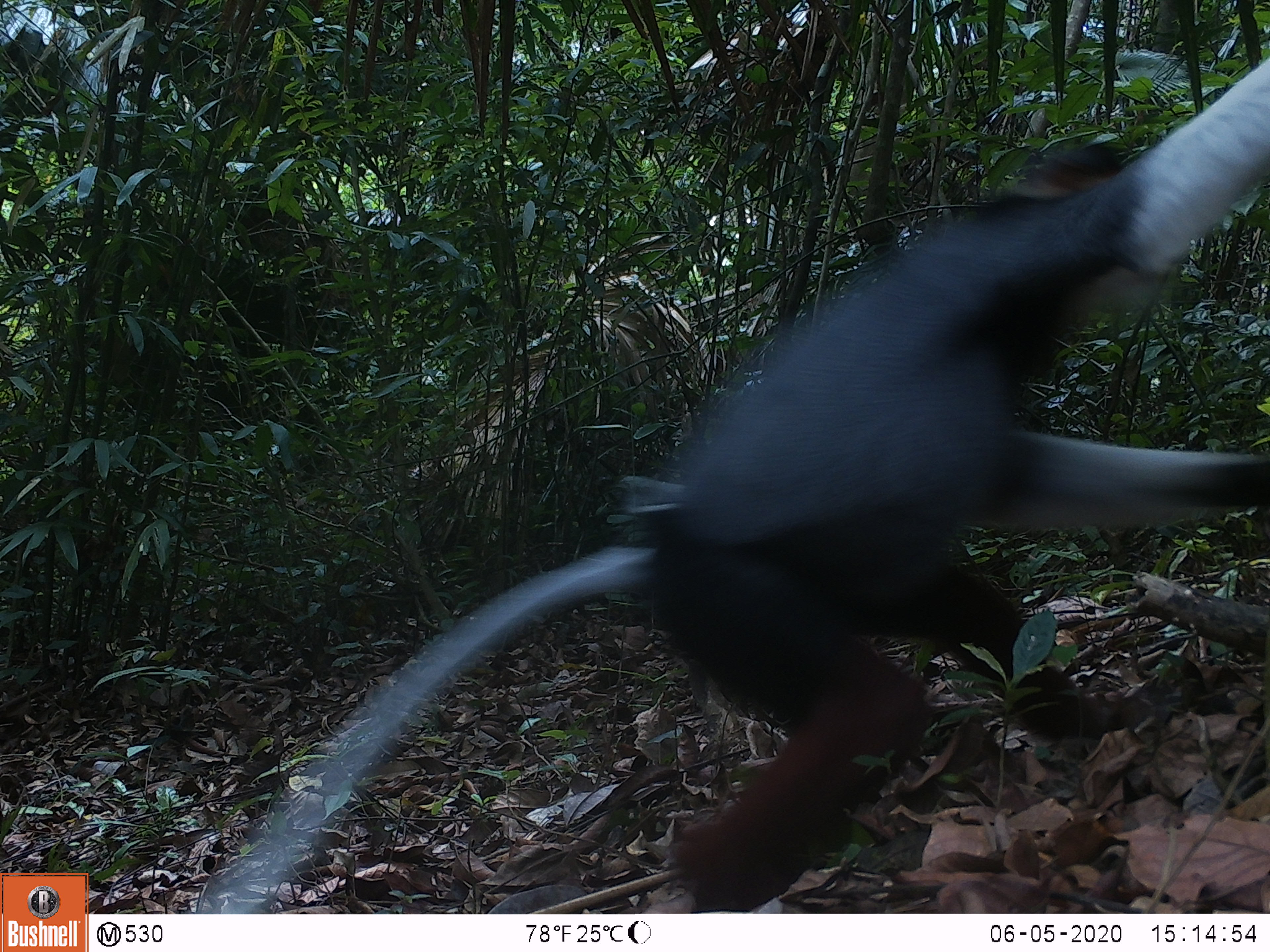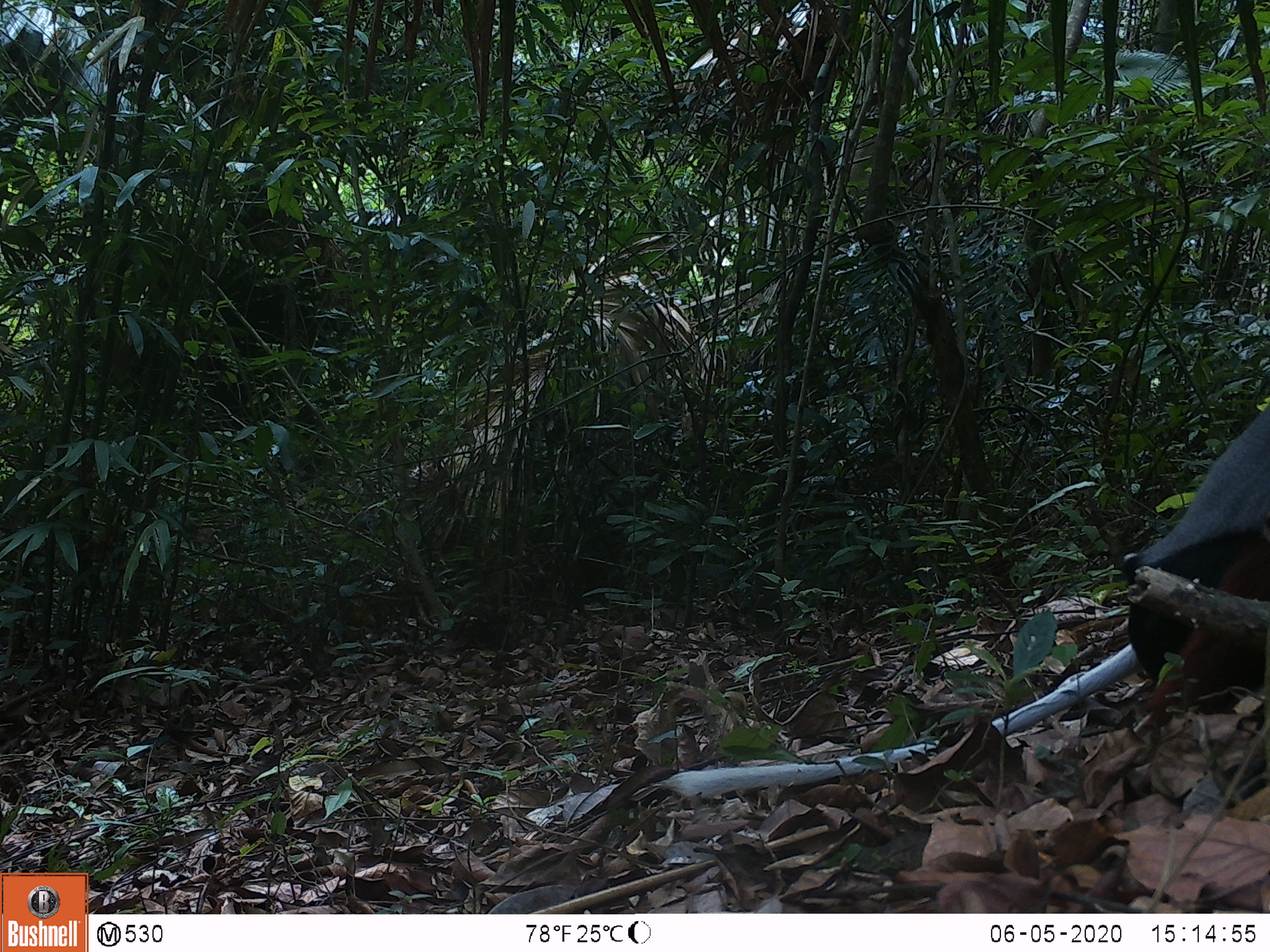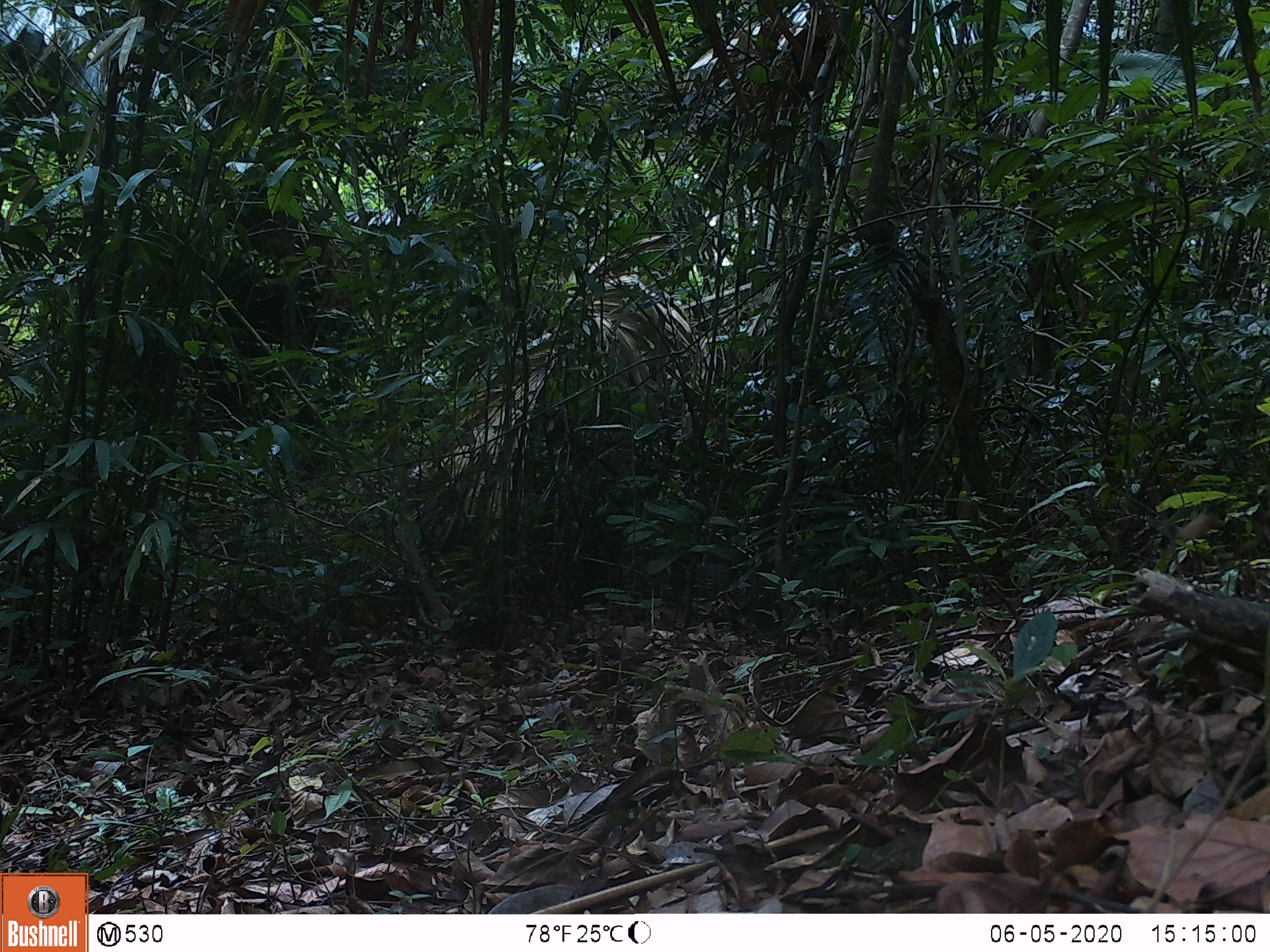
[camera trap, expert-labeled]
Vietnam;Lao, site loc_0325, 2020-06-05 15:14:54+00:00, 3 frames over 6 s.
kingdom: Animalia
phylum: Chordata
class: Mammalia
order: Primates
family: Cercopithecidae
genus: Pygathrix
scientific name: Pygathrix nemaeus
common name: red-shanked douc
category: red shanked douc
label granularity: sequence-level